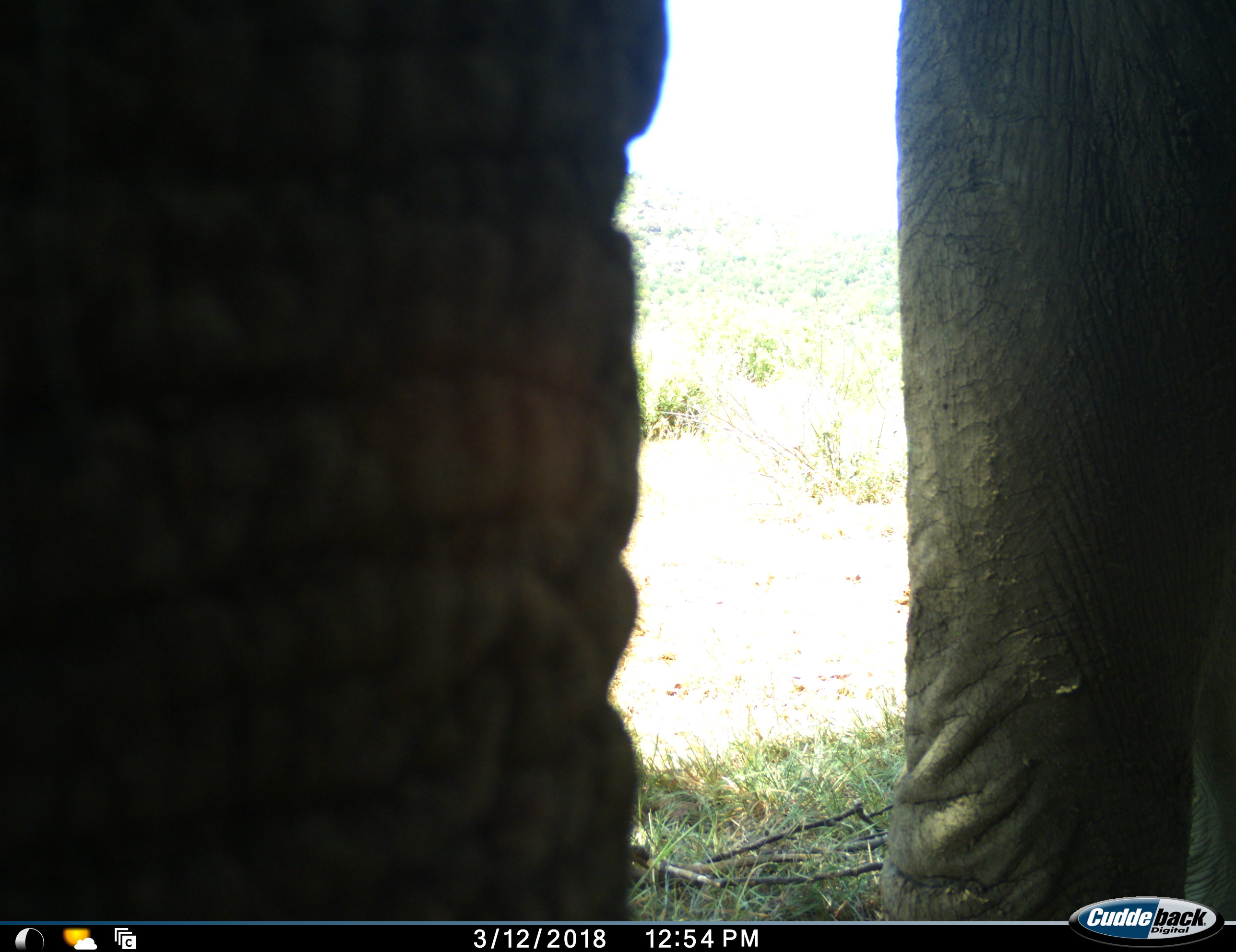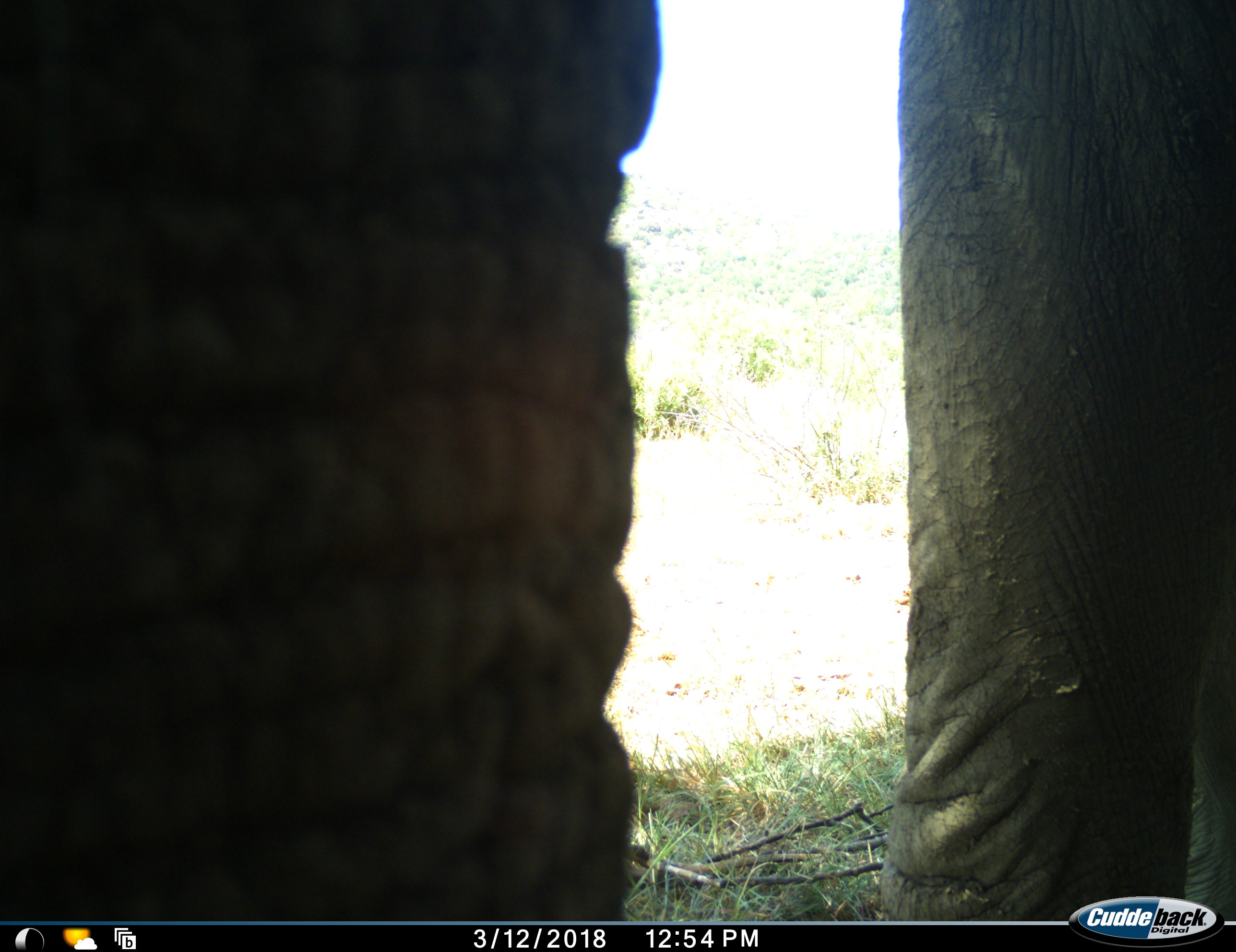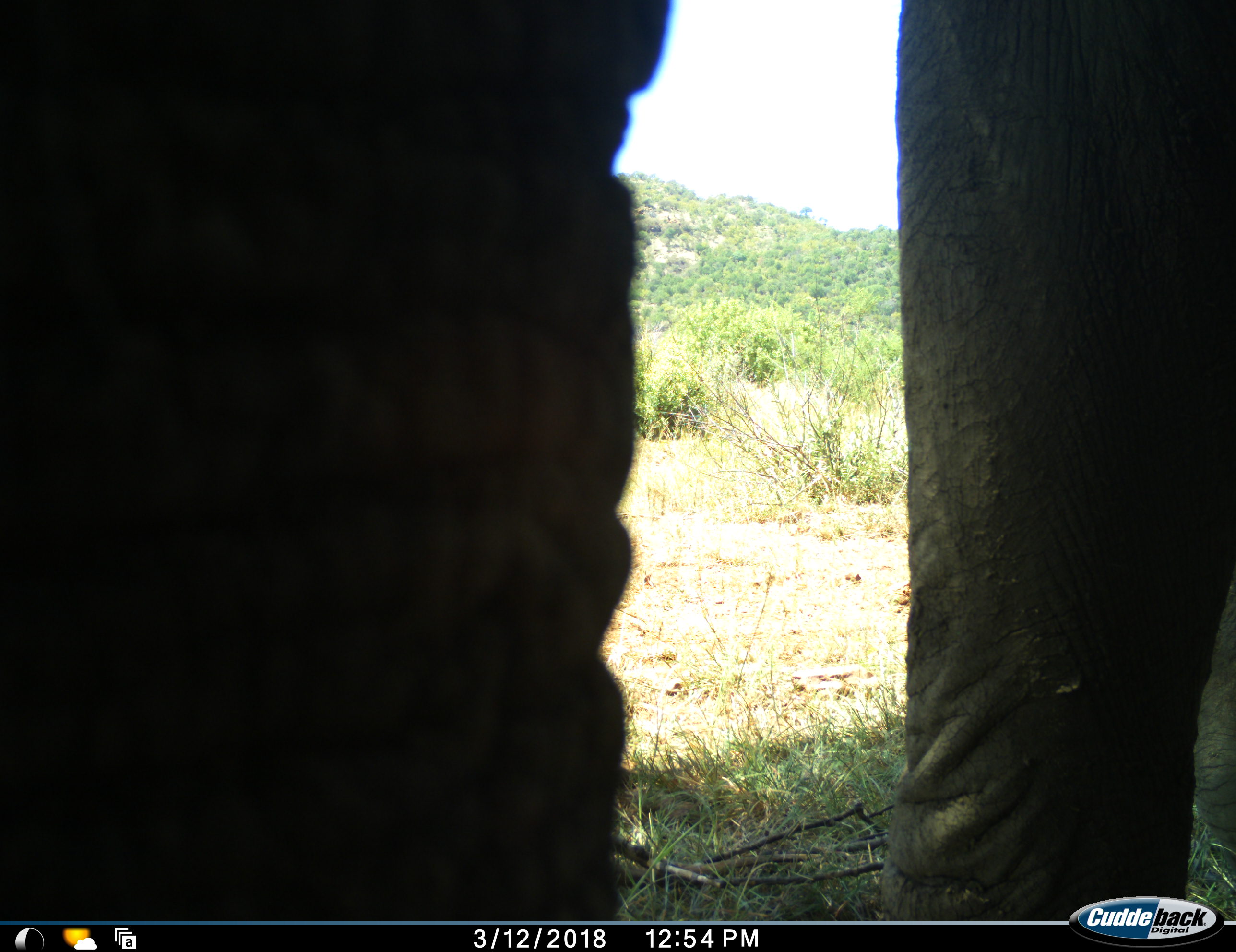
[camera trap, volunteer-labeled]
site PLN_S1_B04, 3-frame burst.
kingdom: Animalia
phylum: Chordata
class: Mammalia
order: Proboscidea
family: Elephantidae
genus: Loxodonta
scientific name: Loxodonta africana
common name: african bush elephant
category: elephant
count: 1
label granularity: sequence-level